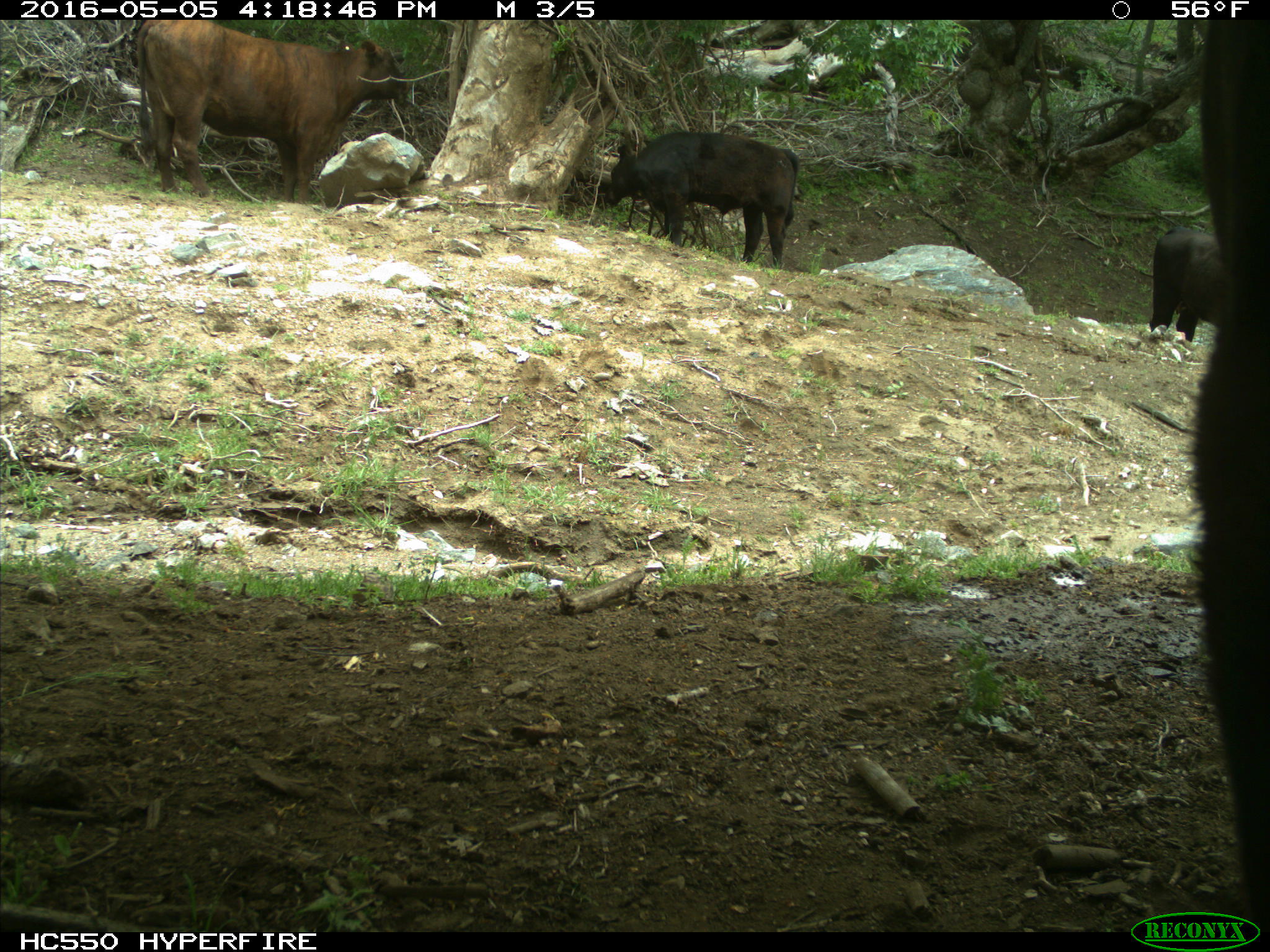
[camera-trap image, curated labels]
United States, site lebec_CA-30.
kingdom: Animalia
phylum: Chordata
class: Mammalia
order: Artiodactyla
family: Bovidae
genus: Bos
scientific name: Bos taurus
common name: domestic cow